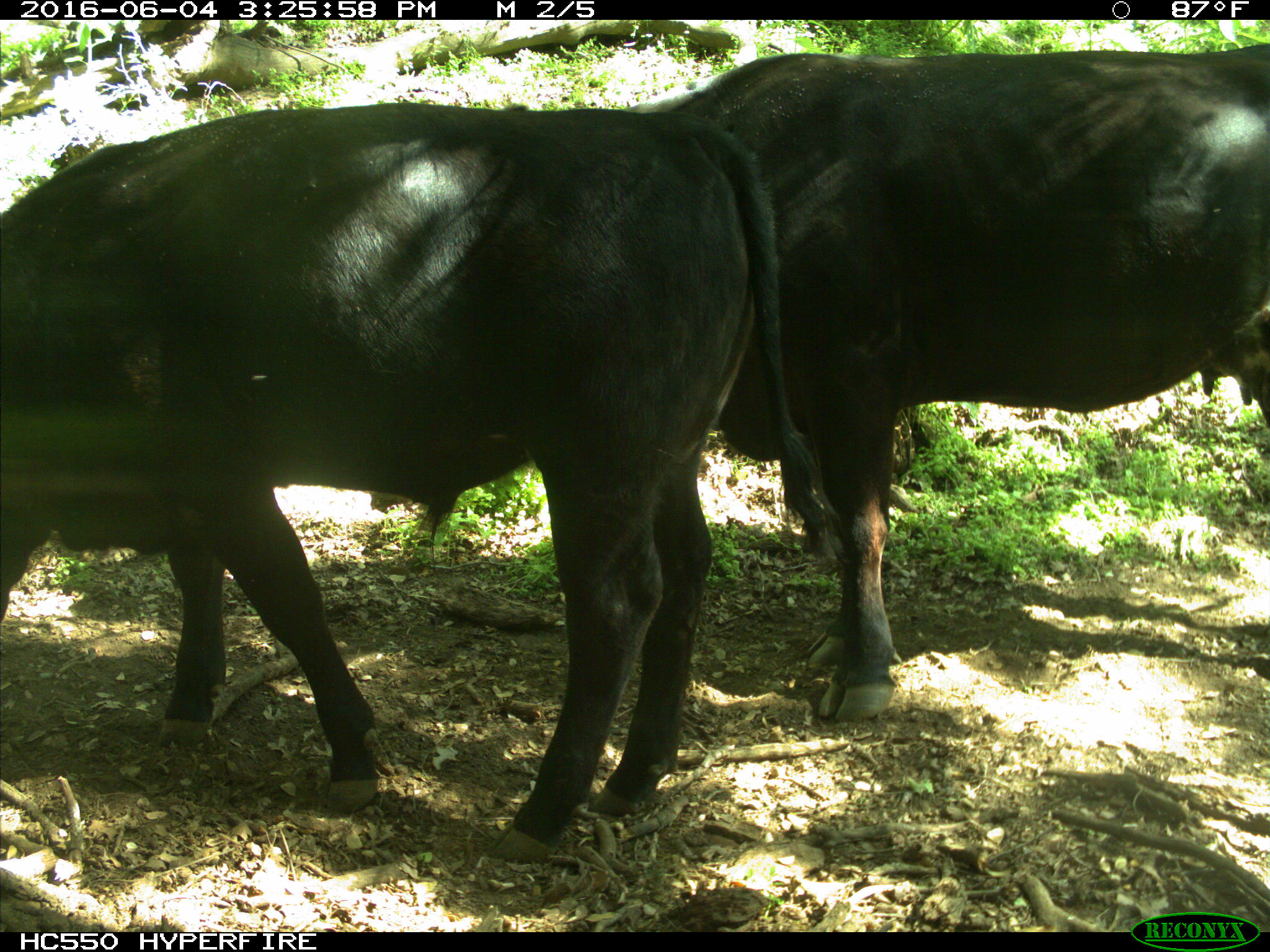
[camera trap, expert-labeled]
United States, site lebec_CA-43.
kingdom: Animalia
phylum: Chordata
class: Mammalia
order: Artiodactyla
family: Bovidae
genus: Bos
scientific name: Bos taurus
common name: domestic cow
Bos taurus (domestic cow).